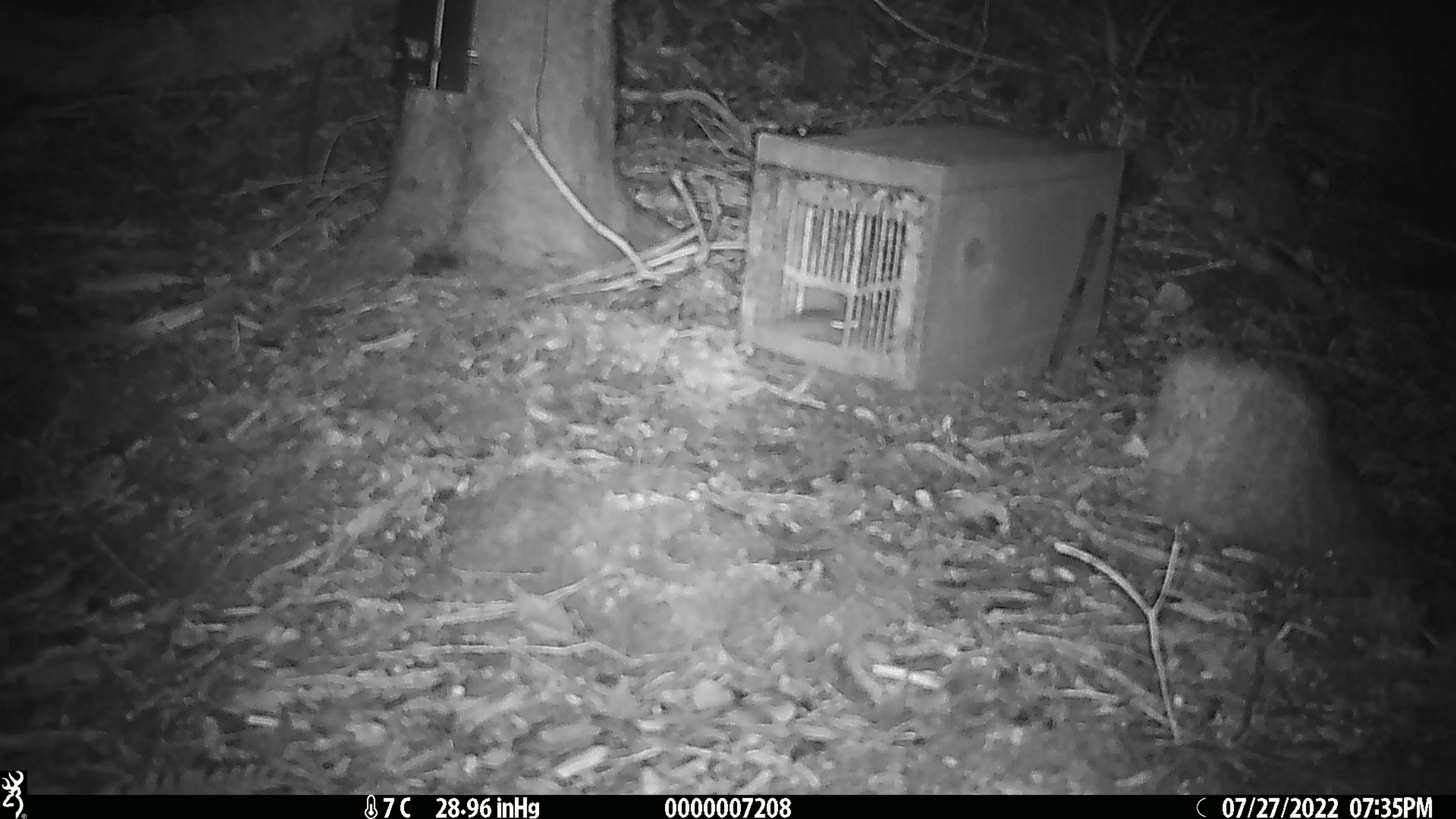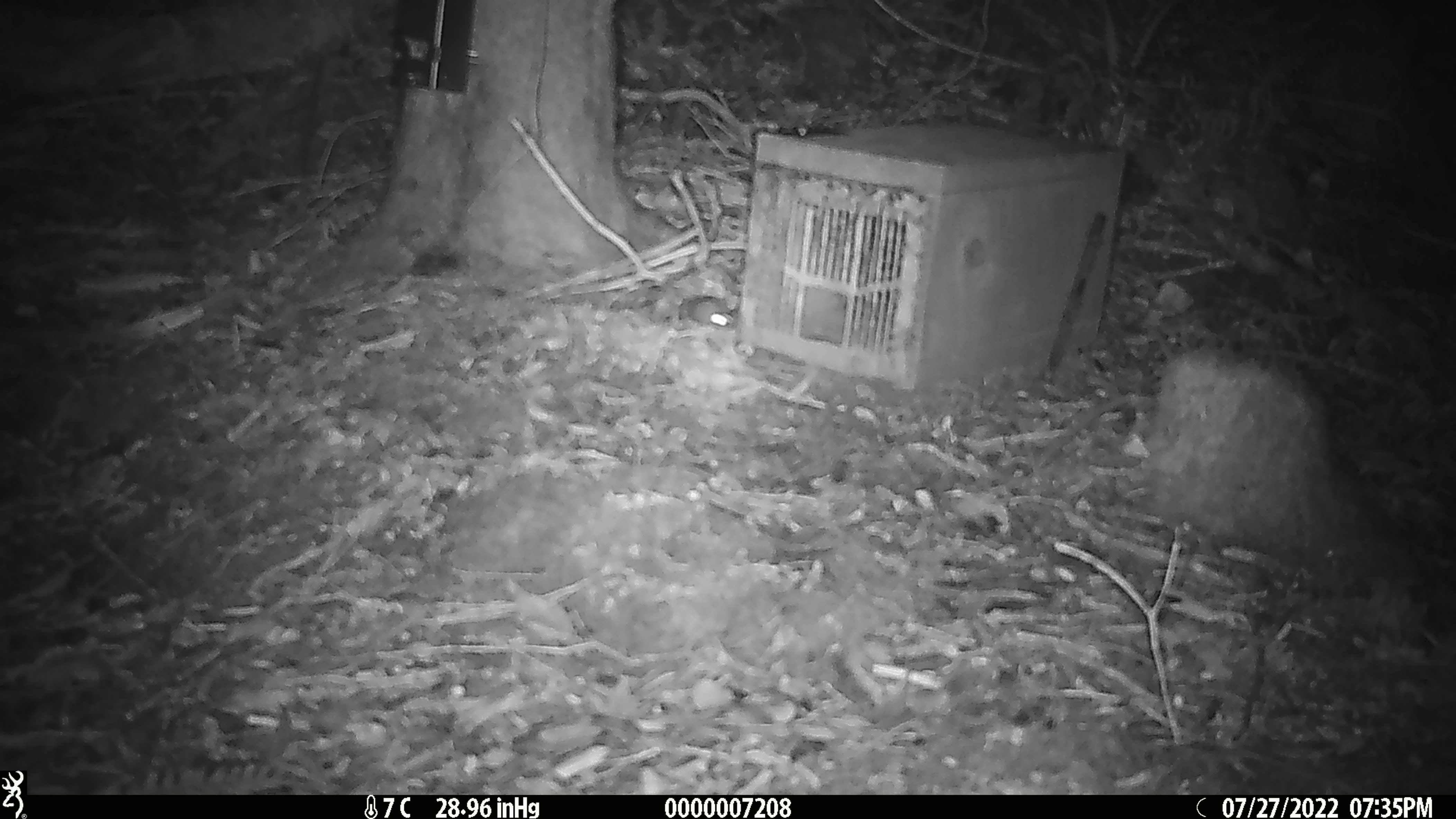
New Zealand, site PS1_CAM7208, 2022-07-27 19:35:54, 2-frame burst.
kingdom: Animalia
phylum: Chordata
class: Mammalia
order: Rodentia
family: Muridae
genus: Mus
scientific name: Mus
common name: mouse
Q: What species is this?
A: Mouse (Mus).